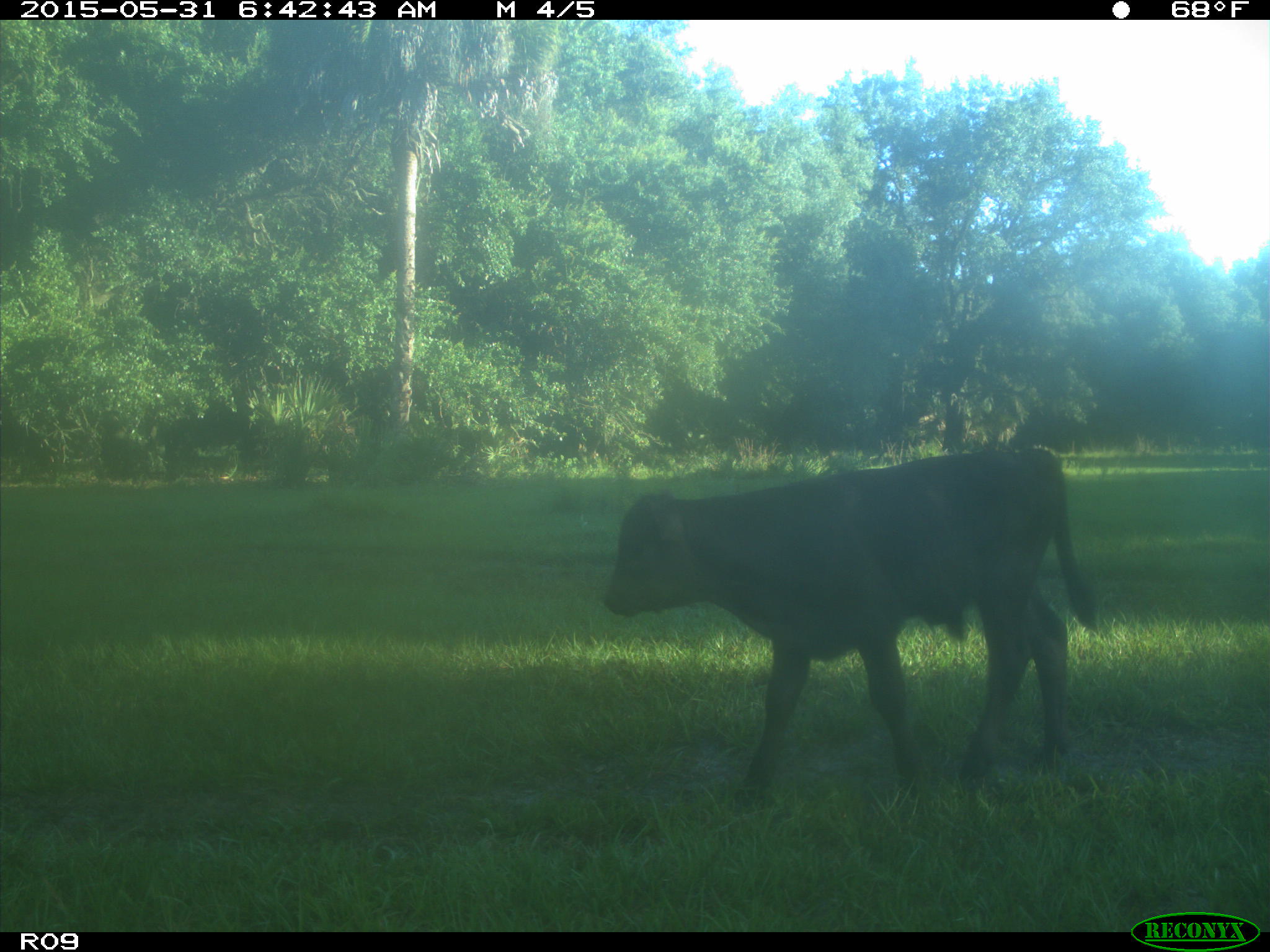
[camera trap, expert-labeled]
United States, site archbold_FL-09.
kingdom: Animalia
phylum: Chordata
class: Mammalia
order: Artiodactyla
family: Bovidae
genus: Bos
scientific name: Bos taurus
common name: domestic cow